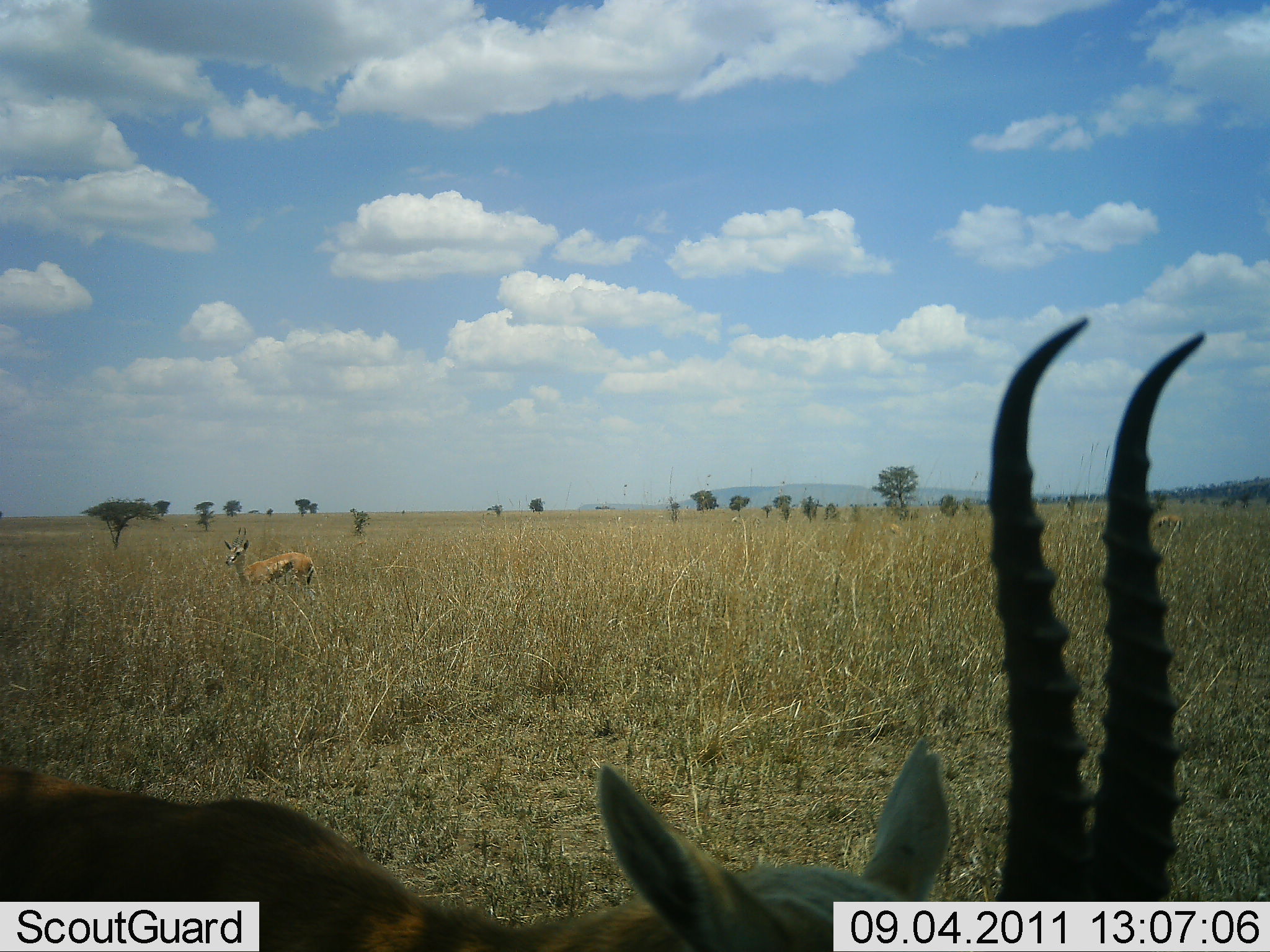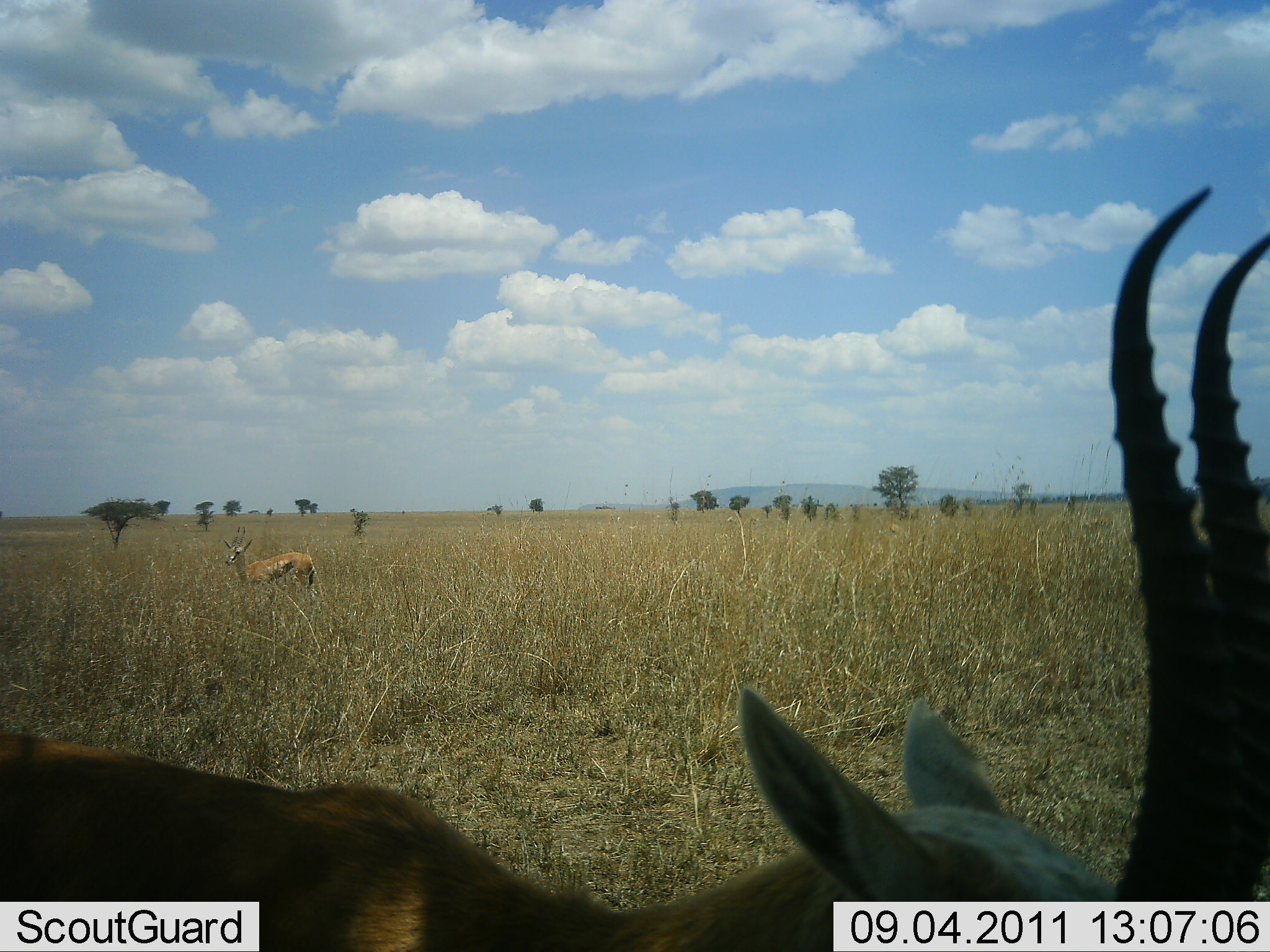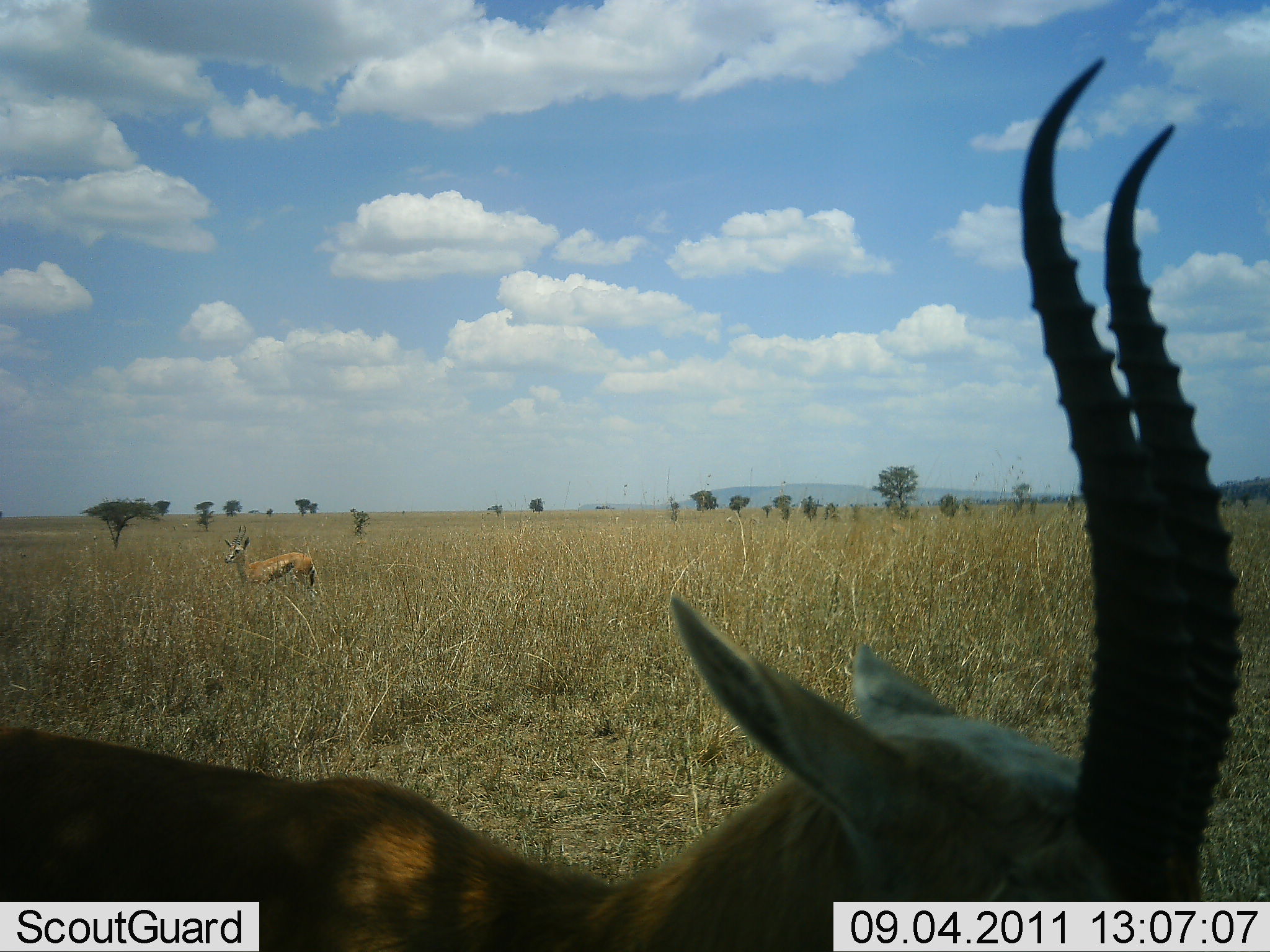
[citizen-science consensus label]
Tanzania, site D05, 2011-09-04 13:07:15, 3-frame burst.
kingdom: Animalia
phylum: Chordata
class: Mammalia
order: Artiodactyla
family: Bovidae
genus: Eudorcas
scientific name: Eudorcas thomsonii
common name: thomson's gazelle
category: gazellethomsons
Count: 2.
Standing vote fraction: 91%.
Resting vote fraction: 9%.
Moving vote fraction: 18%.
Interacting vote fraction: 0%.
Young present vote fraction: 0%.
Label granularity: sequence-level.